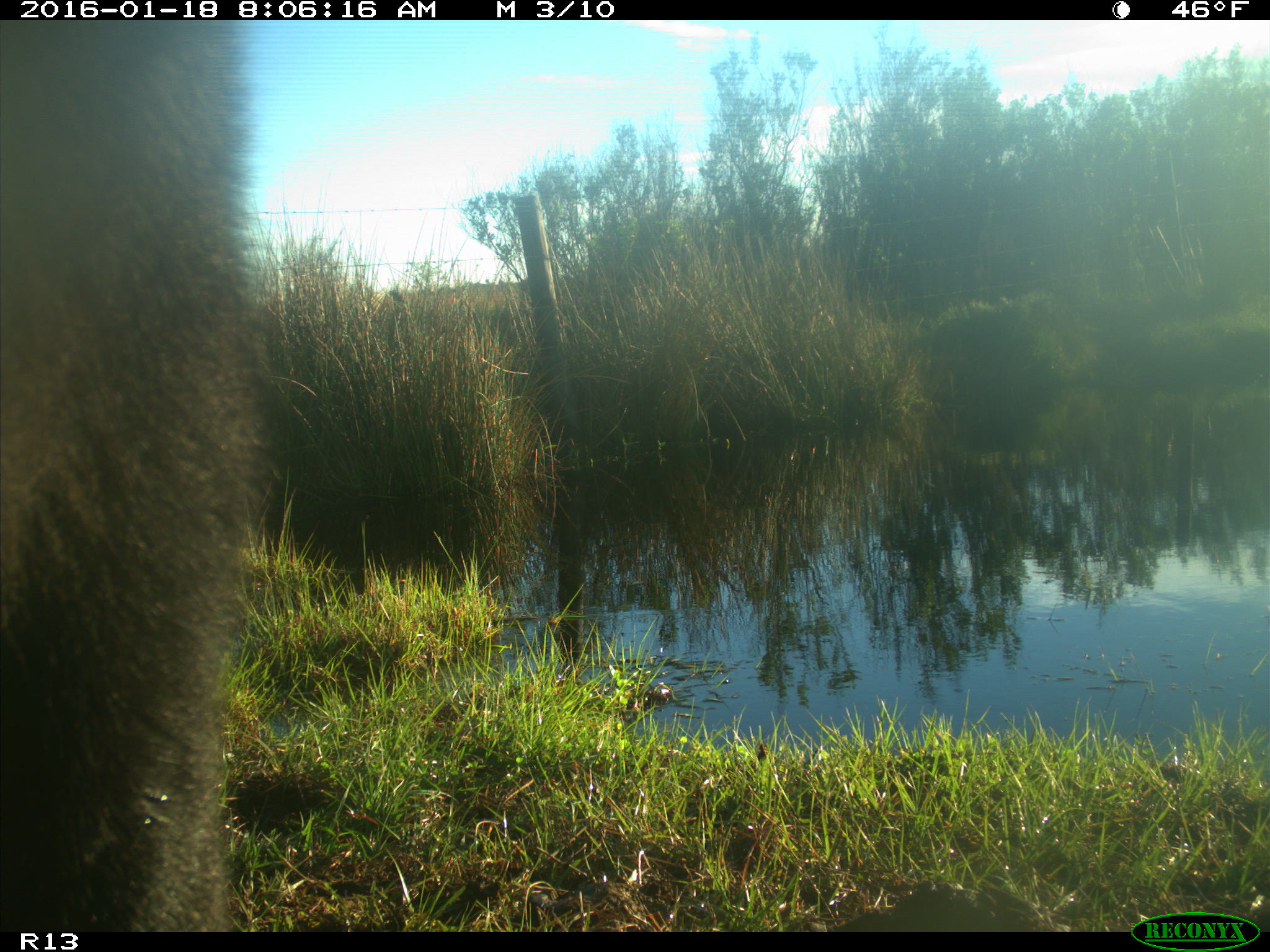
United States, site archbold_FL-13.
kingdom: Animalia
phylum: Chordata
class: Mammalia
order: Artiodactyla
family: Bovidae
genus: Bos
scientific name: Bos taurus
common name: domestic cow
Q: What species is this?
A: Bos taurus (domestic cow).